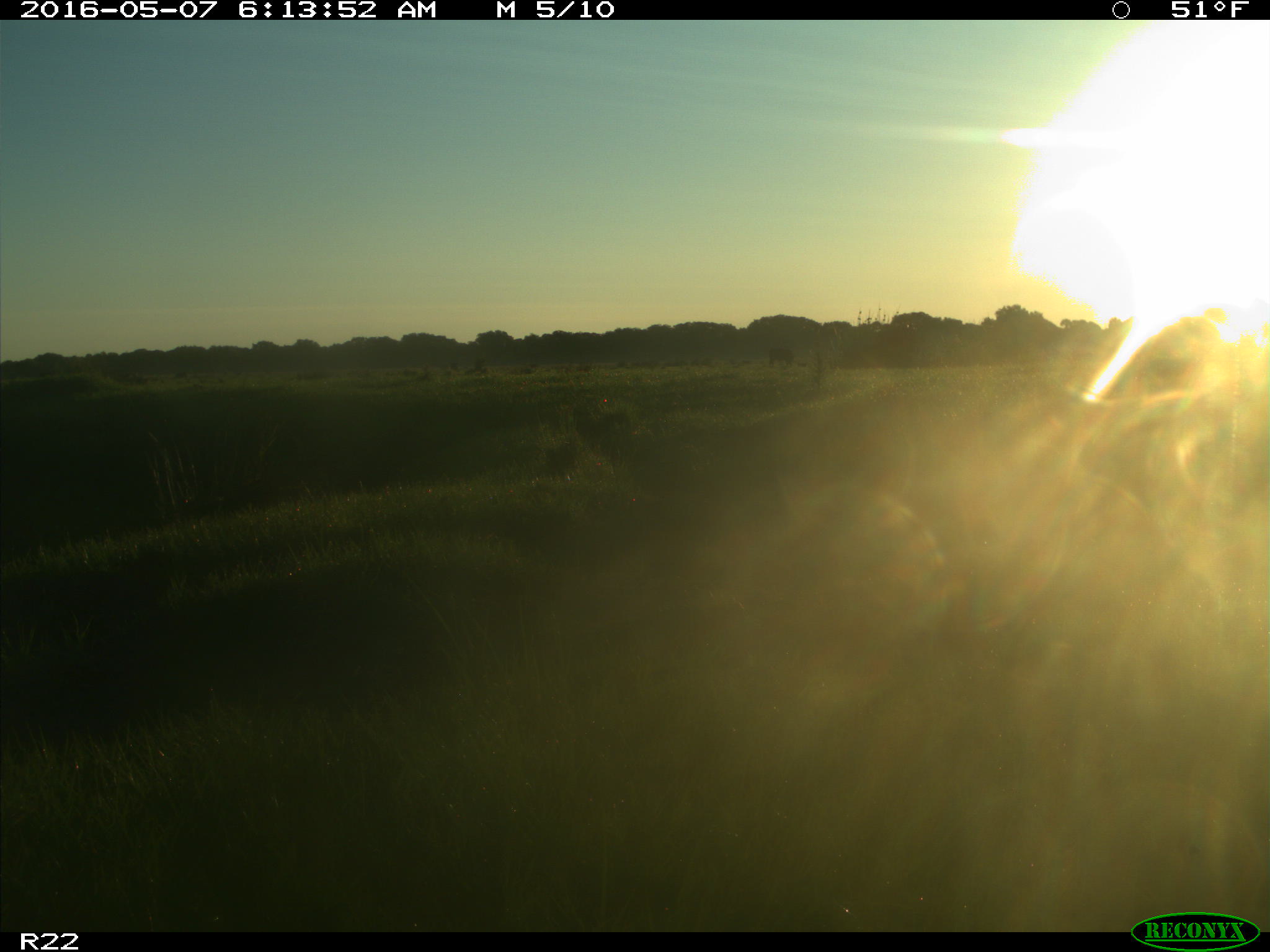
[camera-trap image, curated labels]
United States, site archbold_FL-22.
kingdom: Animalia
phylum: Chordata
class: Mammalia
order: Artiodactyla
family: Bovidae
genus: Bos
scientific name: Bos taurus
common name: domestic cow